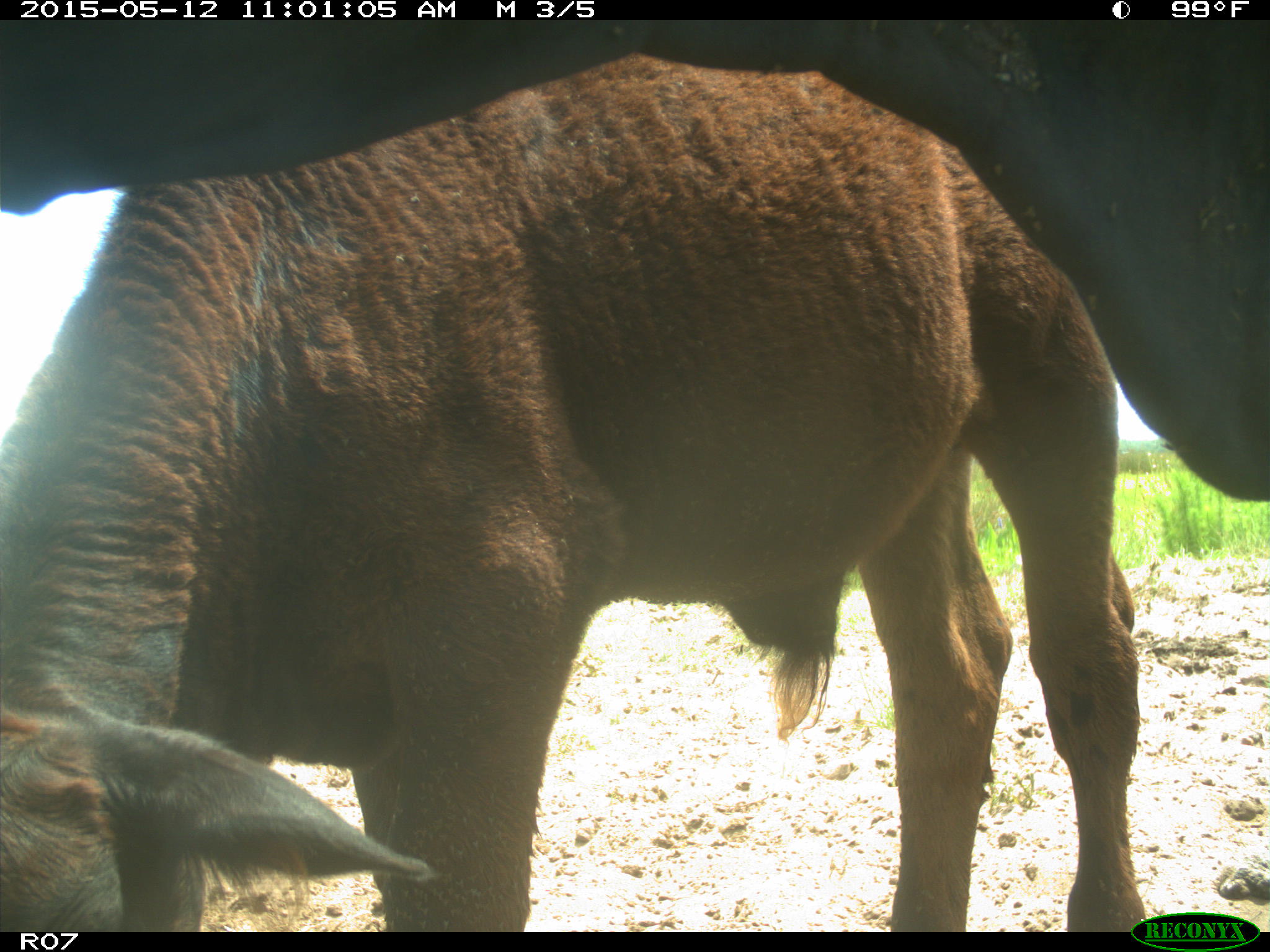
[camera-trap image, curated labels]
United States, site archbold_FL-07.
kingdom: Animalia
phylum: Chordata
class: Mammalia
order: Artiodactyla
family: Bovidae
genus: Bos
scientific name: Bos taurus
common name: domestic cow